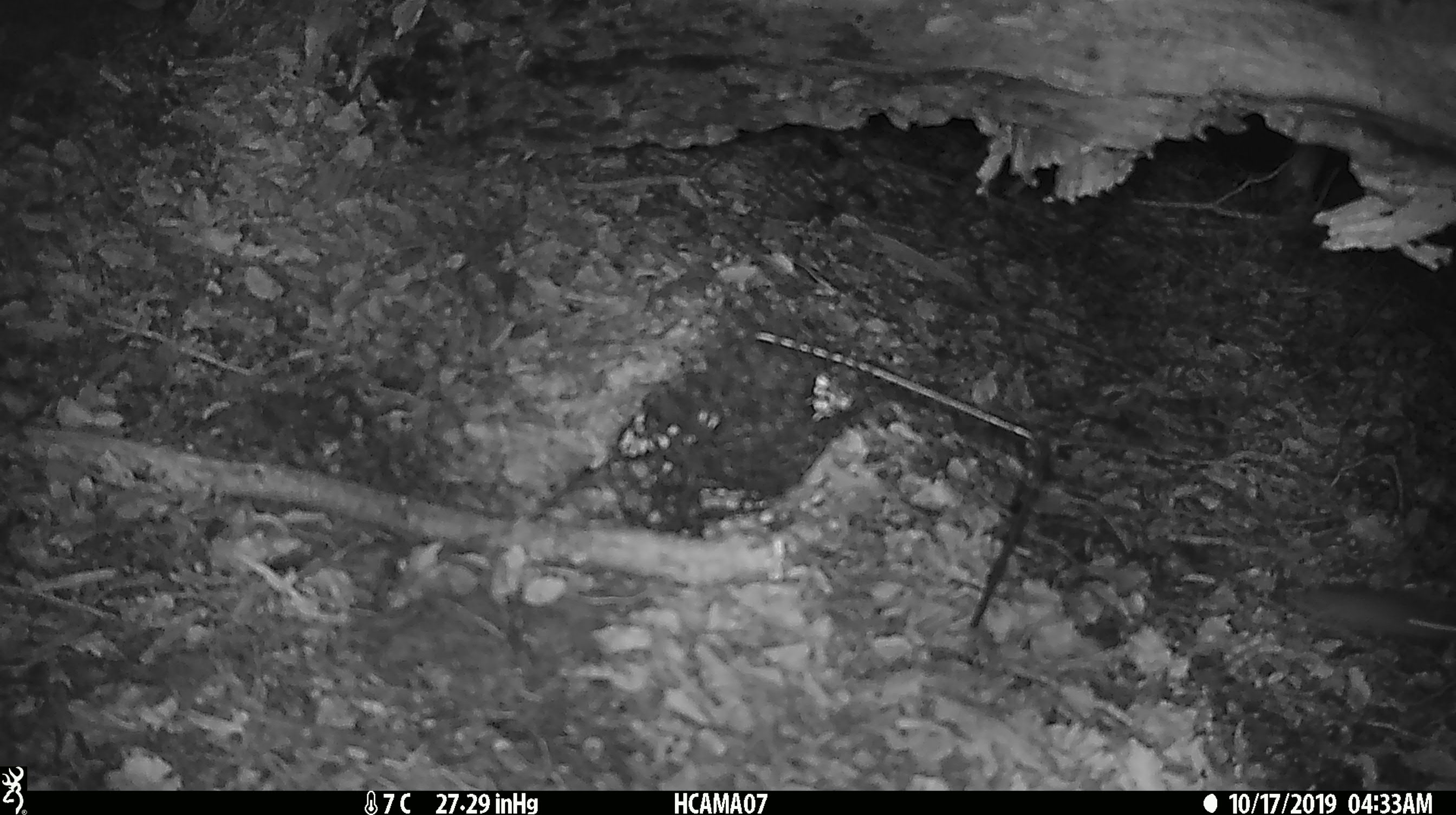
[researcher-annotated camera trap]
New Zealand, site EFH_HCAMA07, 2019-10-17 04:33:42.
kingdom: Animalia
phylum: Chordata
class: Mammalia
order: Rodentia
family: Muridae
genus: Mus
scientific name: Mus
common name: mouse